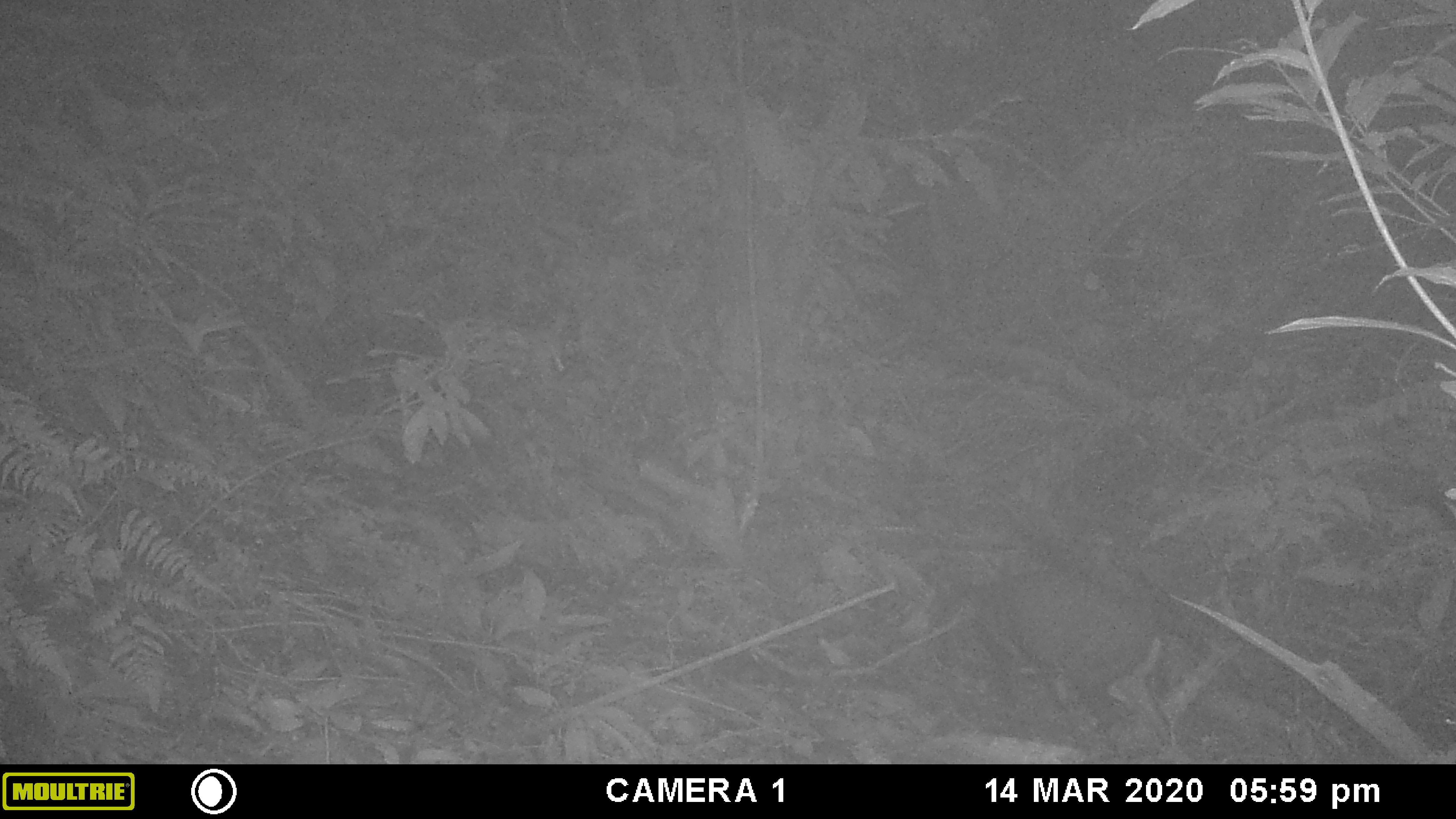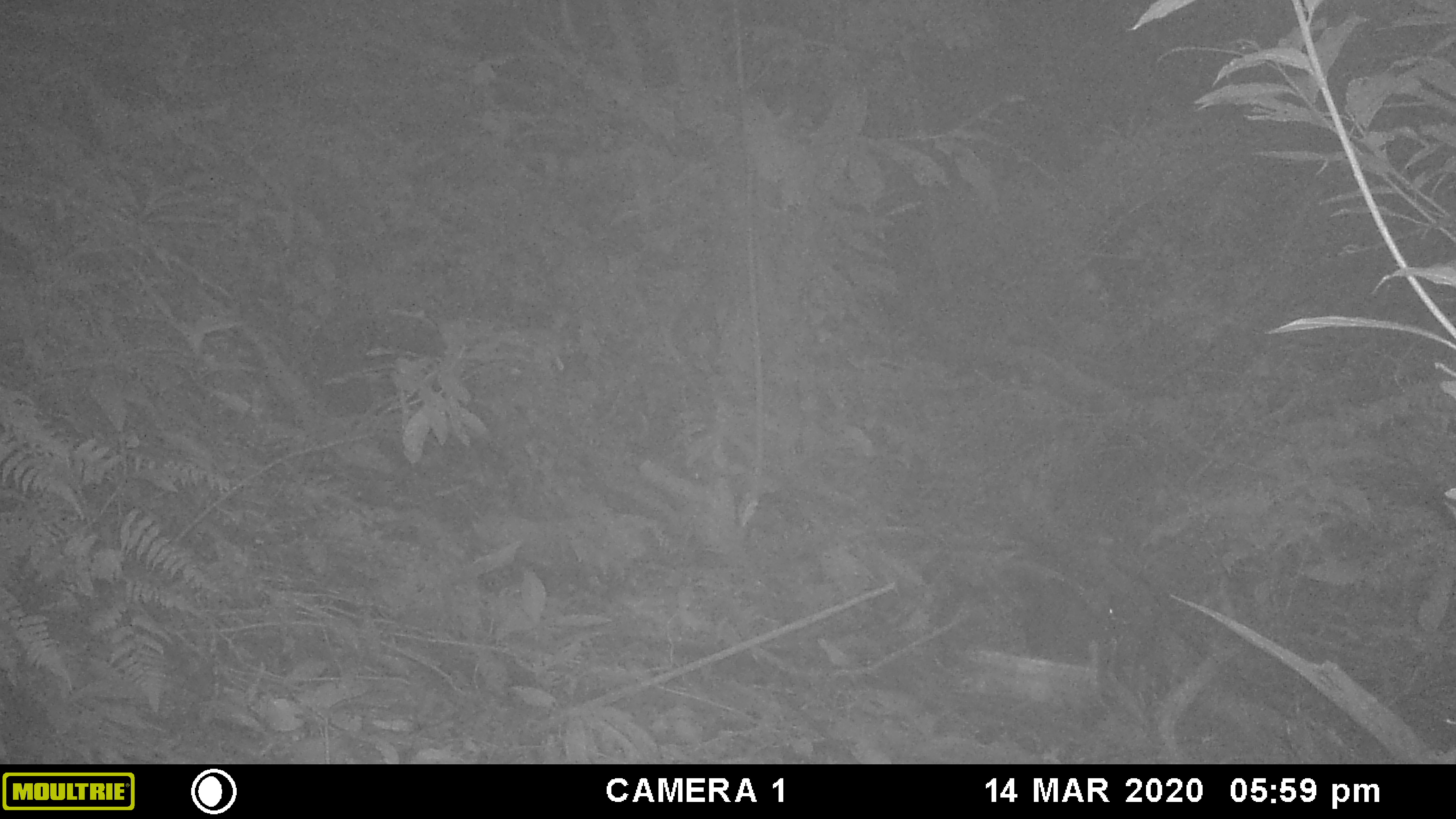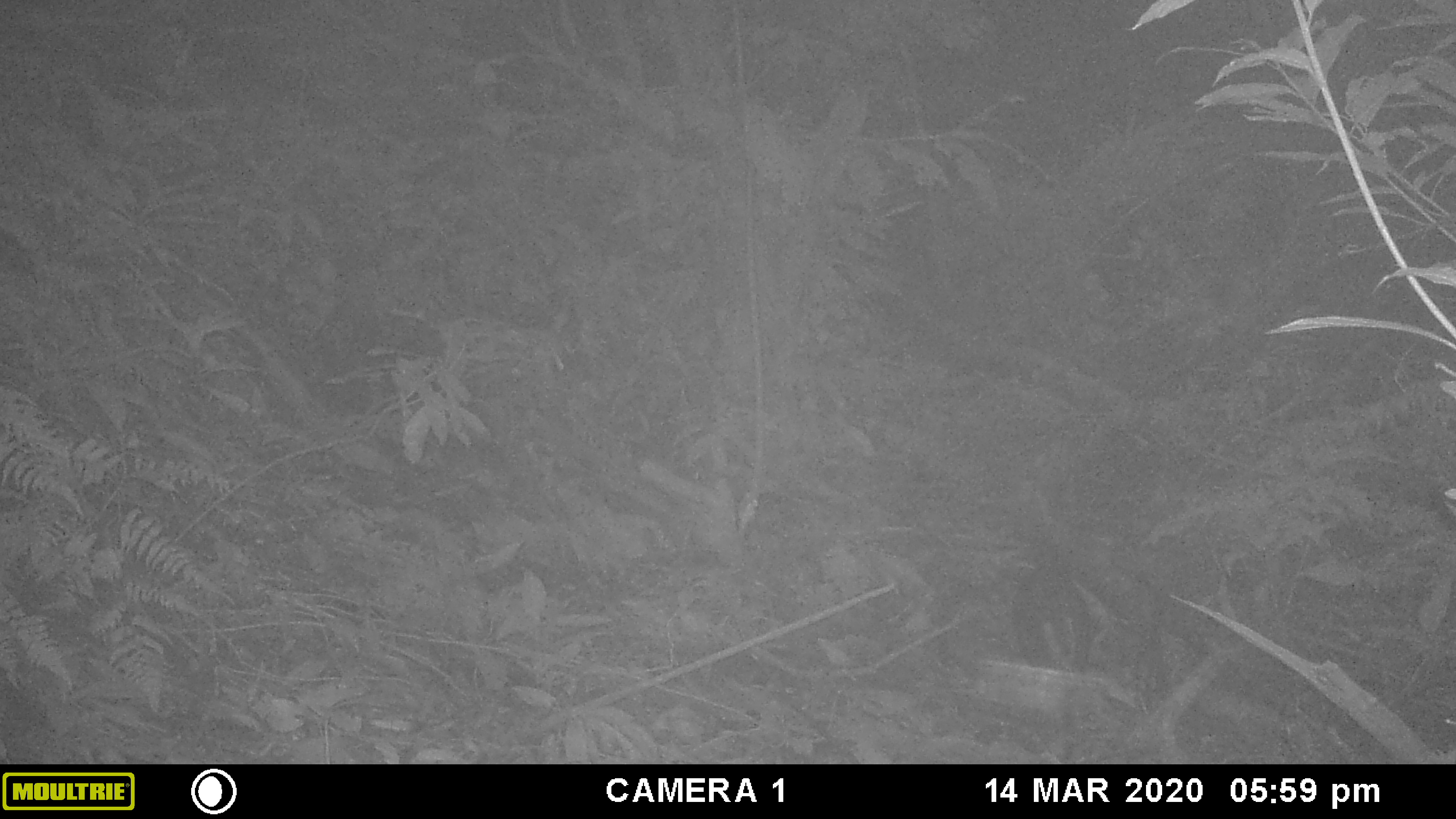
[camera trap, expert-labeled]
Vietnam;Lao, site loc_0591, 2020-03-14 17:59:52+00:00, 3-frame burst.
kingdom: Animalia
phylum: Chordata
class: Mammalia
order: Artiodactyla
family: Cervidae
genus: Muntiacus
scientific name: Muntiacus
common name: muntjacs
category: unidentified muntjac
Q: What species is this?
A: Unidentified muntjac (muntjacs) (Muntiacus).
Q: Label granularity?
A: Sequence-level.